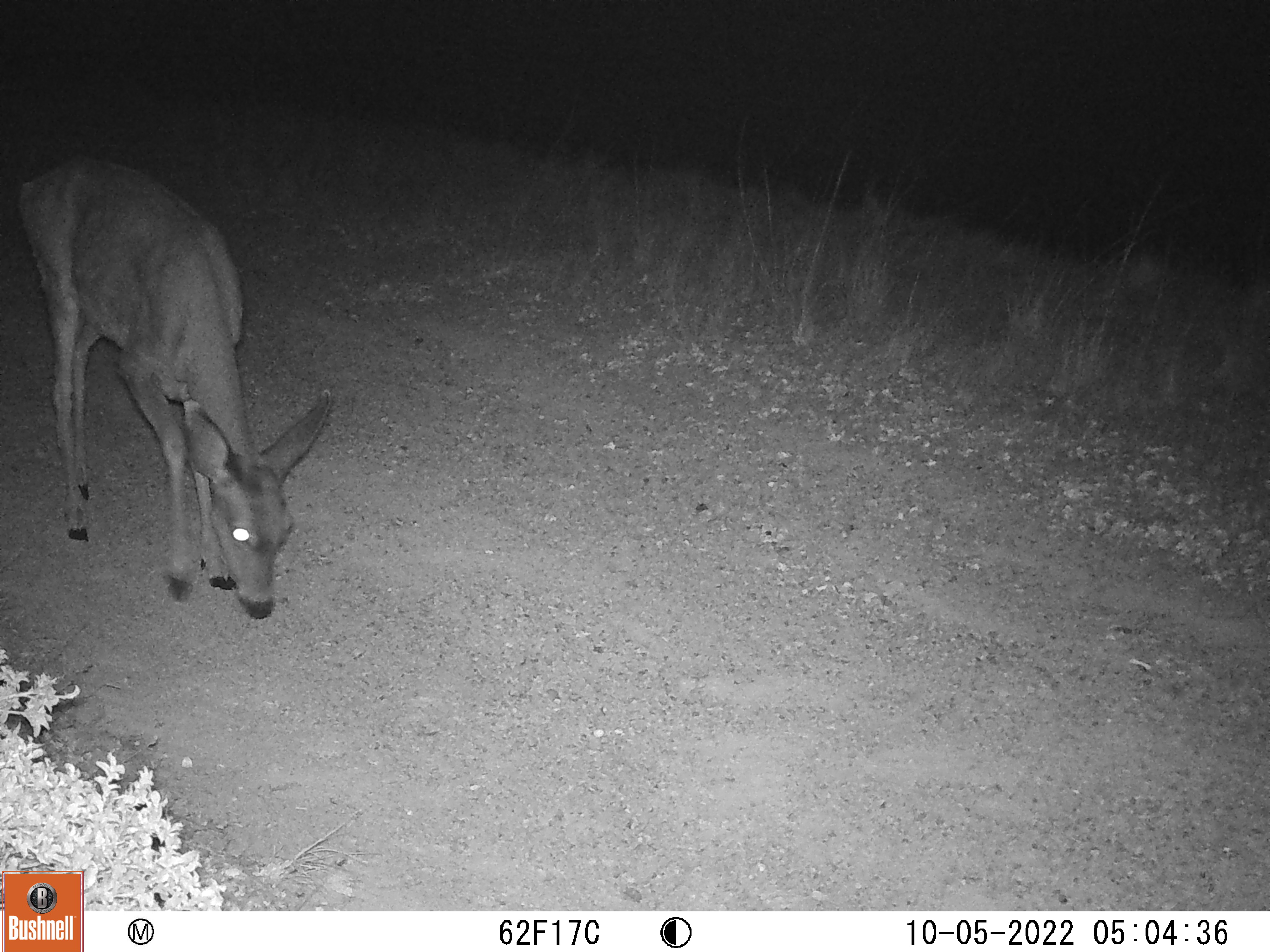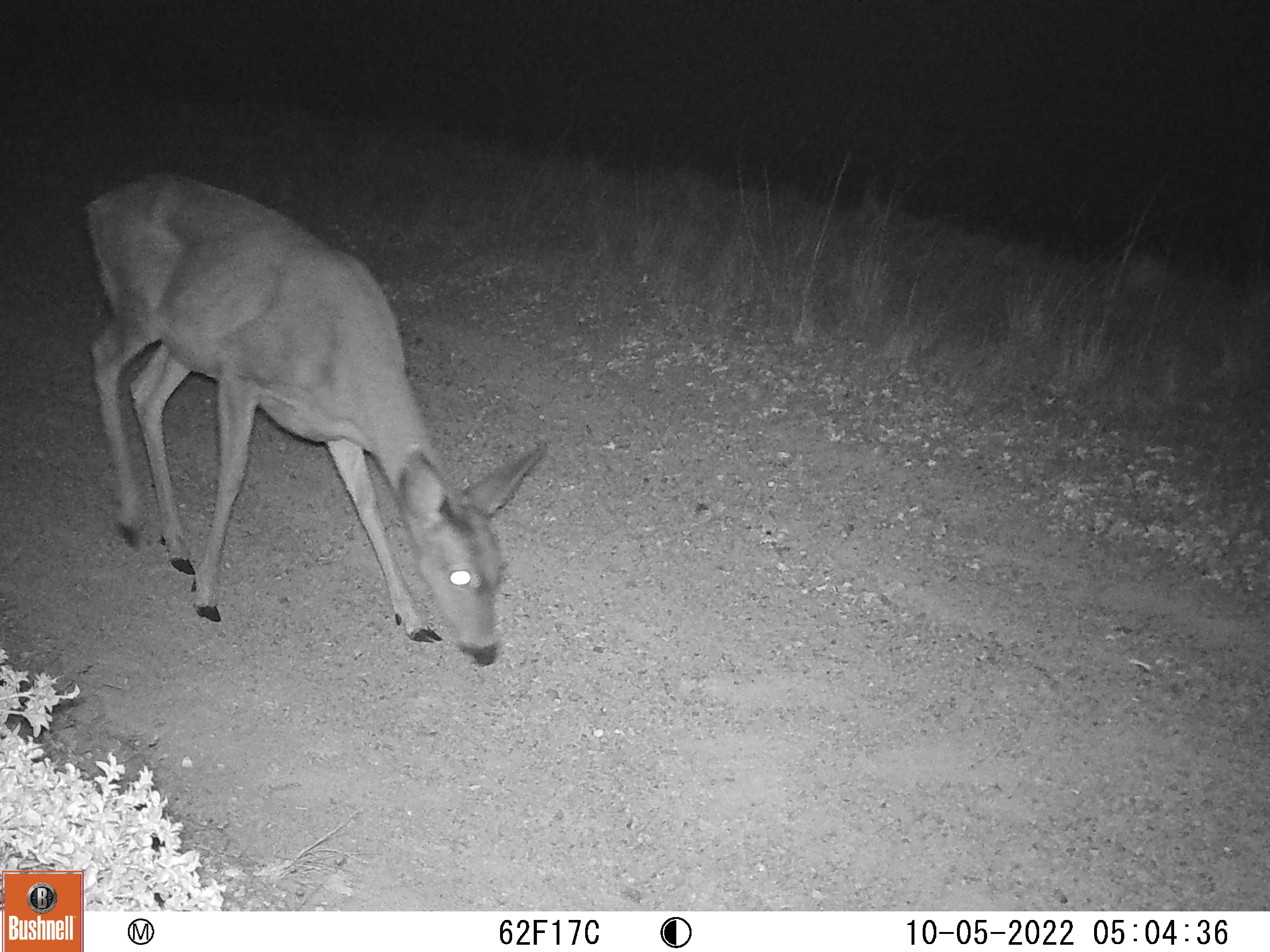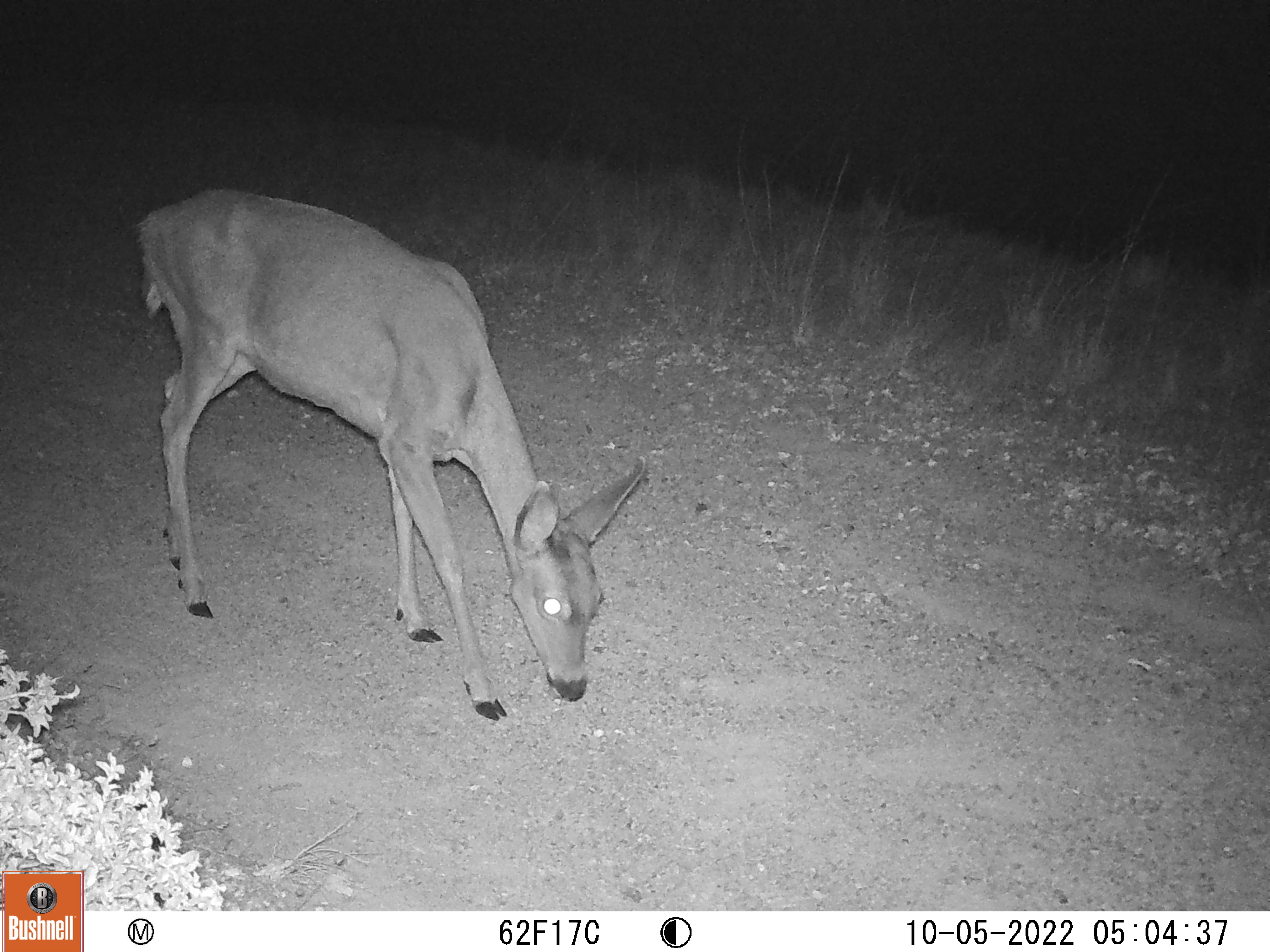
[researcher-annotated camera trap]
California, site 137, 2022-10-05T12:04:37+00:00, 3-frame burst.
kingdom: Animalia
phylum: Chordata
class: Mammalia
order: Artiodactyla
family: Cervidae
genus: Odocoileus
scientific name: Odocoileus hemionus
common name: mule deer